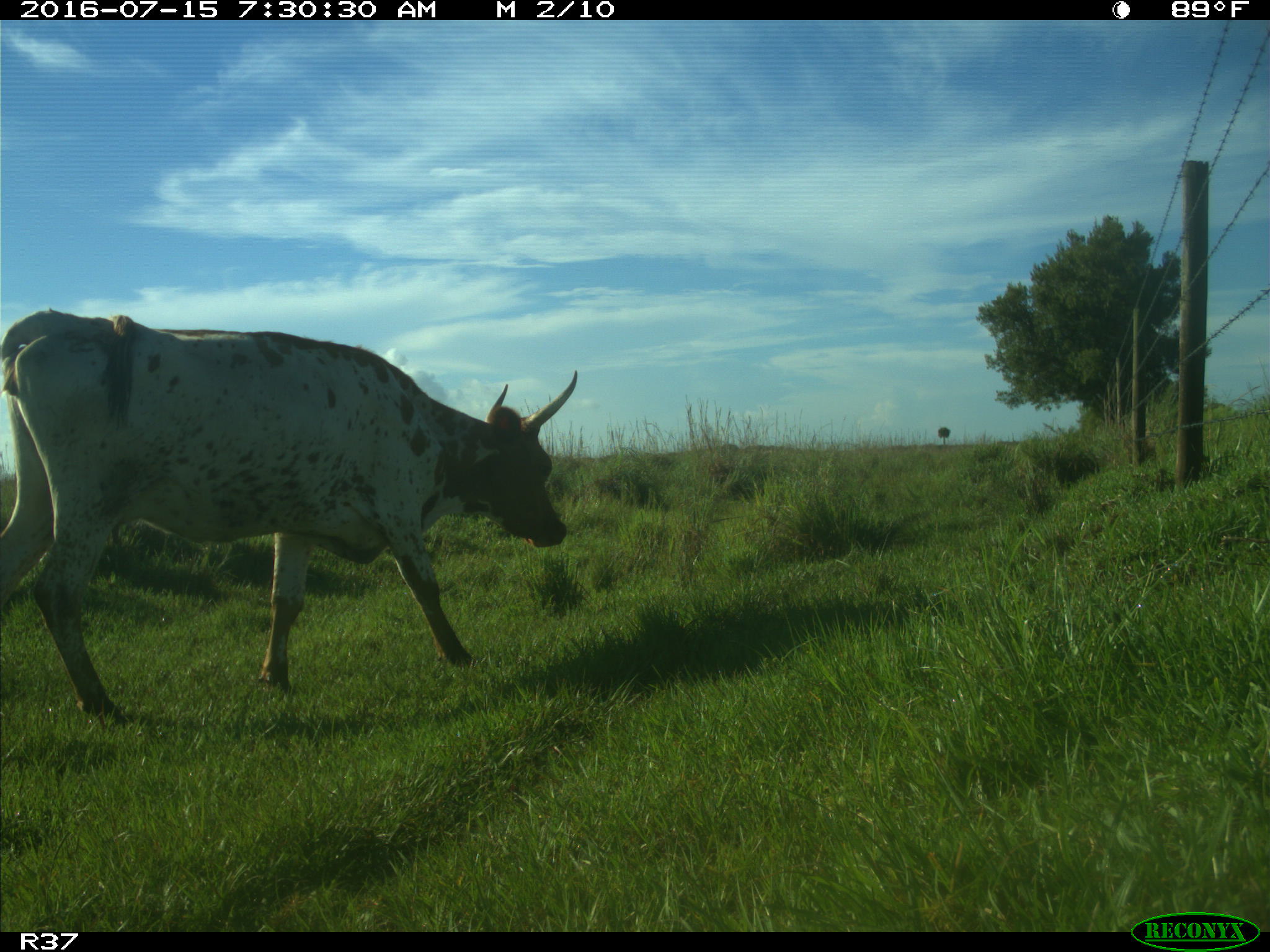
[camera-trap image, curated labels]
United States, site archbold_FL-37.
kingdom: Animalia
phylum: Chordata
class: Mammalia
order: Artiodactyla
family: Bovidae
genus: Bos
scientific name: Bos taurus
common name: domestic cow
Bos taurus (domestic cow).